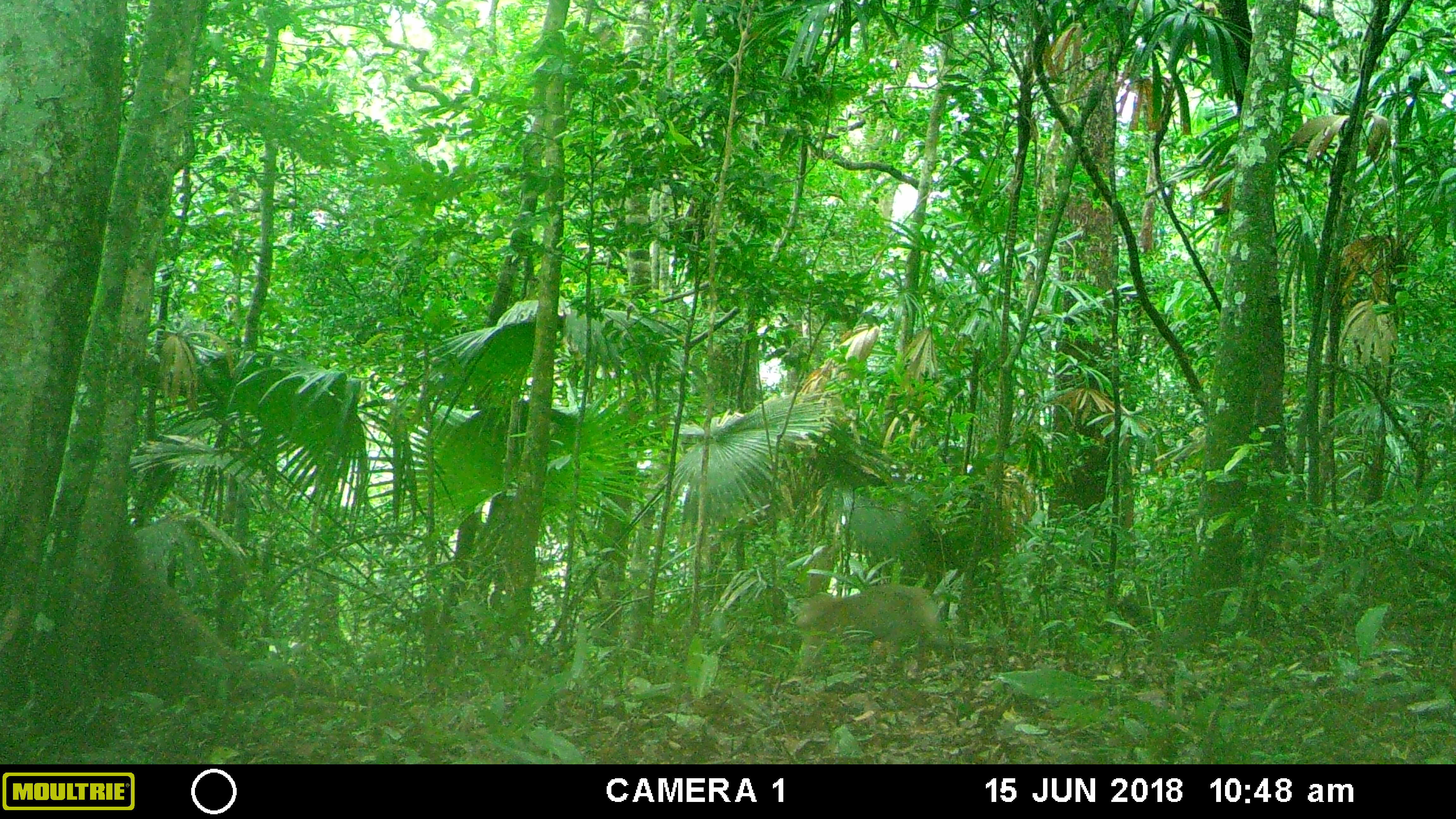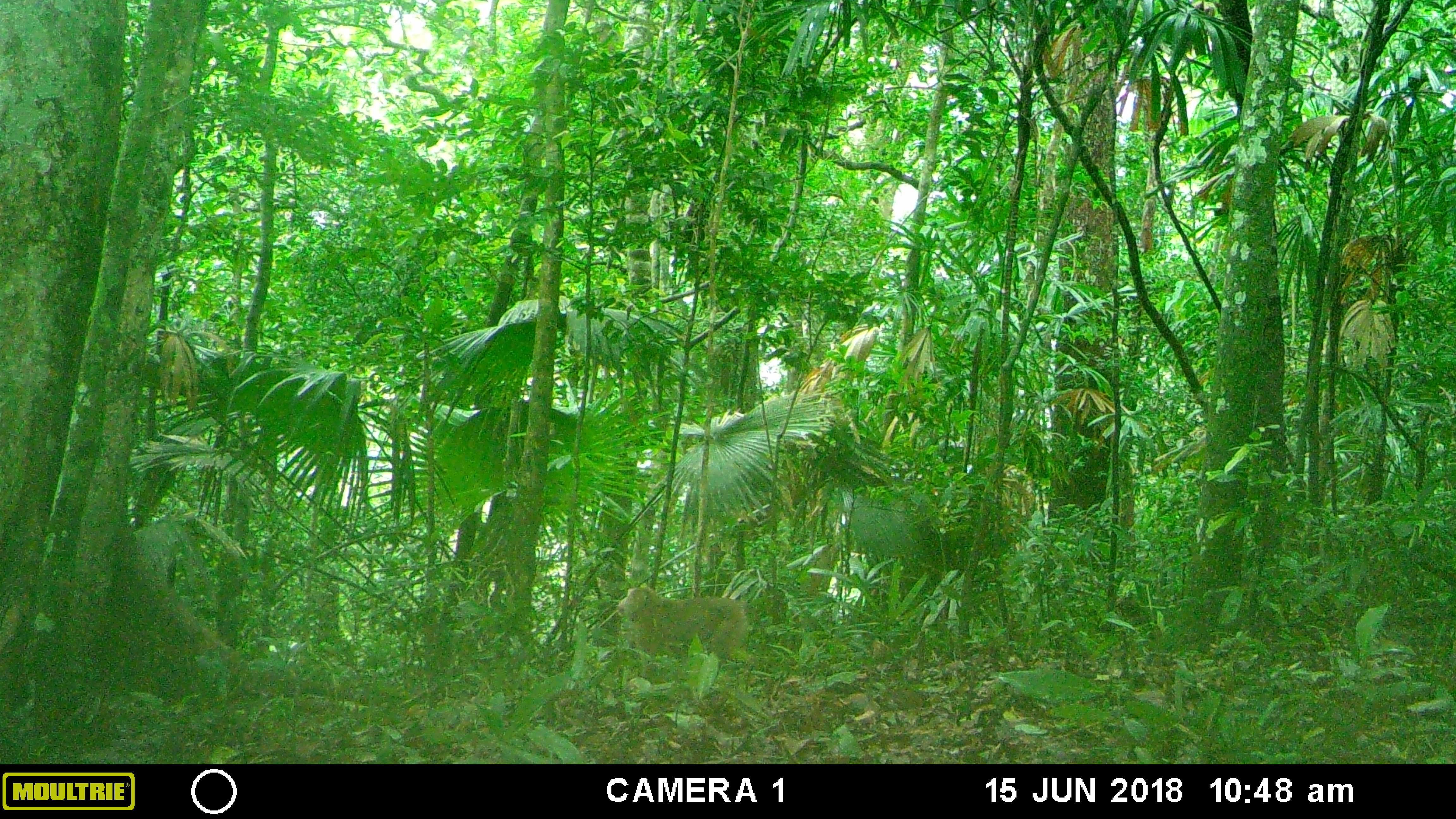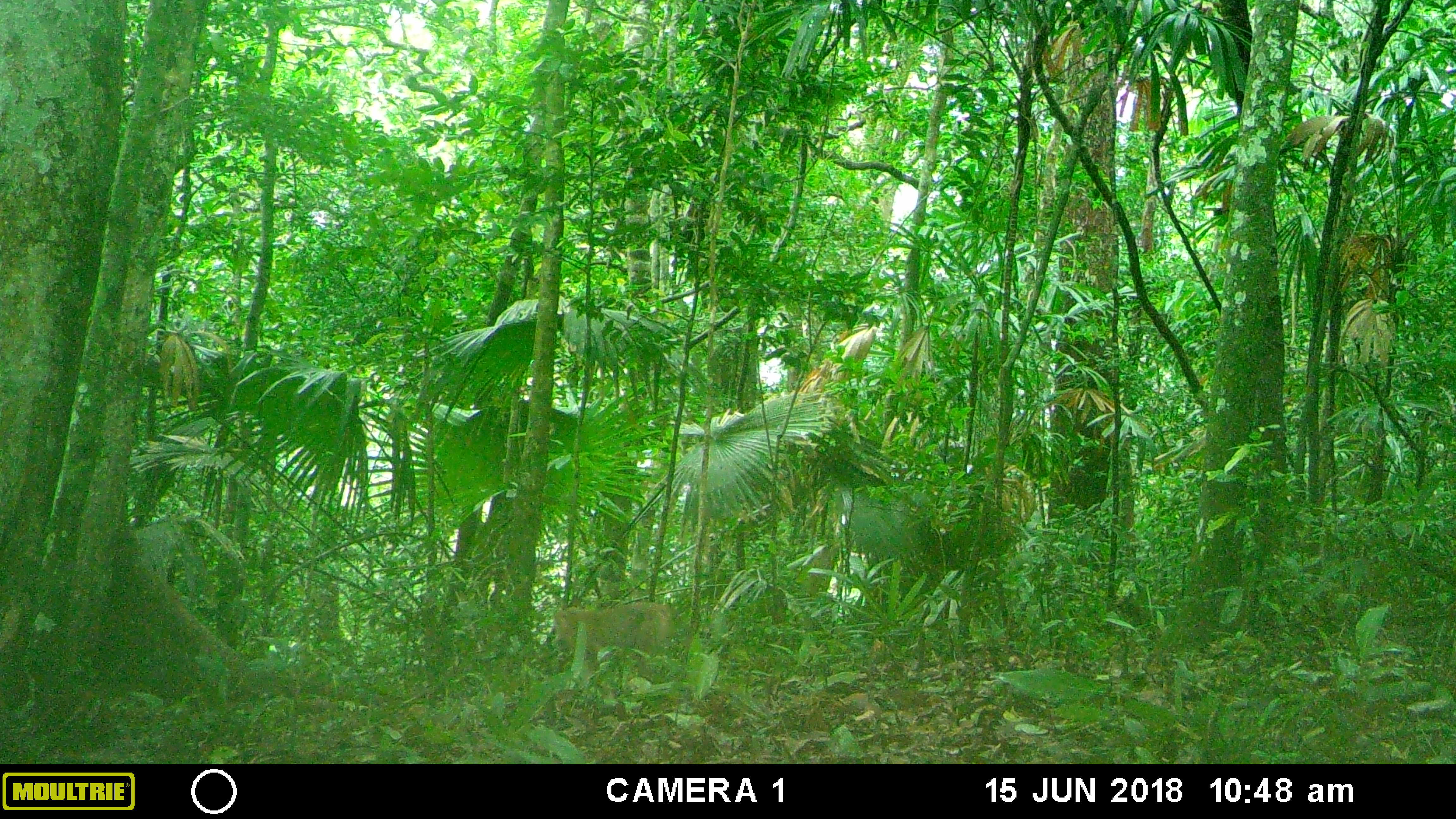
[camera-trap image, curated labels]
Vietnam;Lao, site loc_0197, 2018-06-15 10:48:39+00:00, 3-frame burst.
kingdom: Animalia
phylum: Chordata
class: Mammalia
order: Primates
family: Cercopithecidae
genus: Macaca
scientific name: Macaca nemestrina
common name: pig-tailed macaque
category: pig tailed macaque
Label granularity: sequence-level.